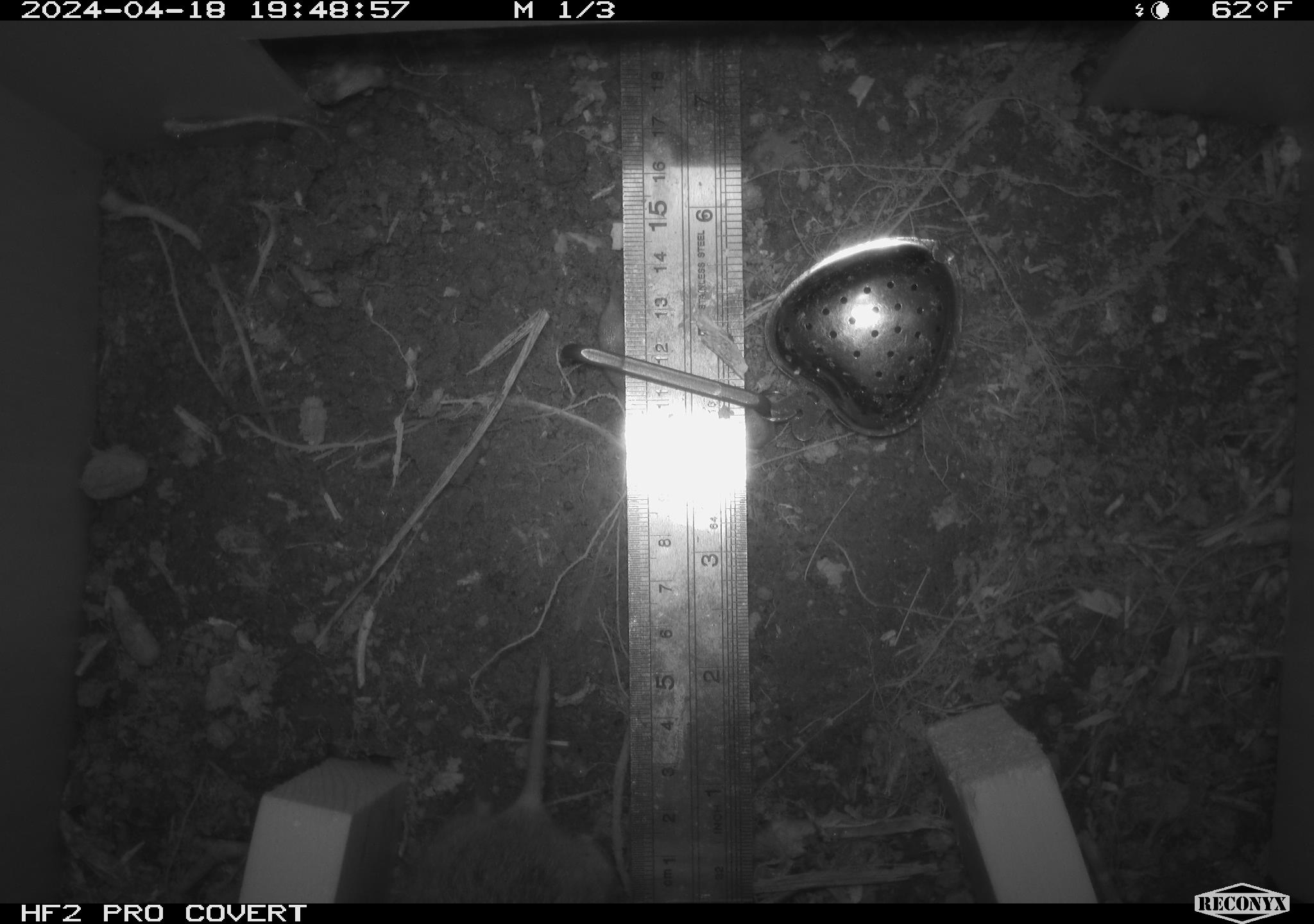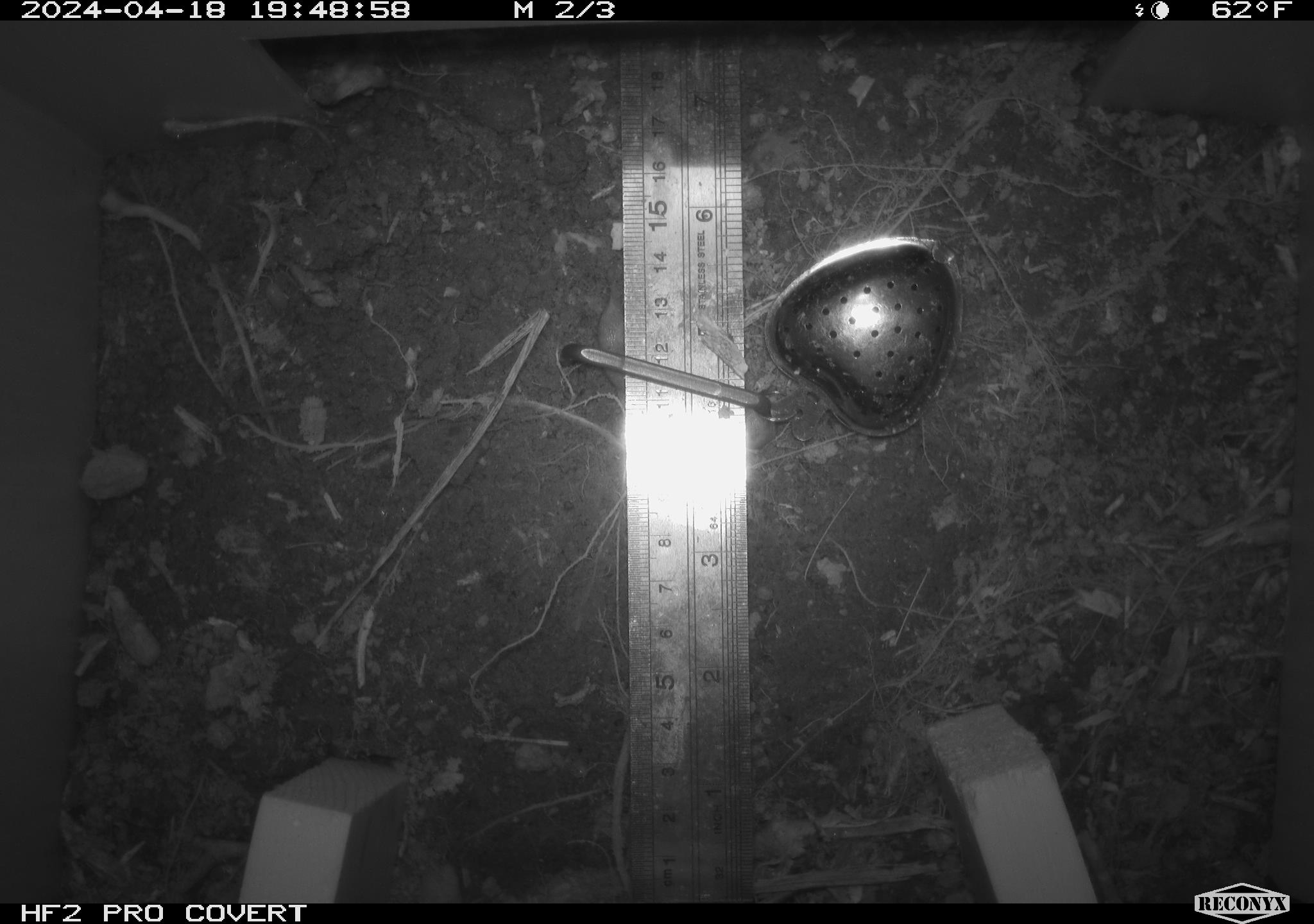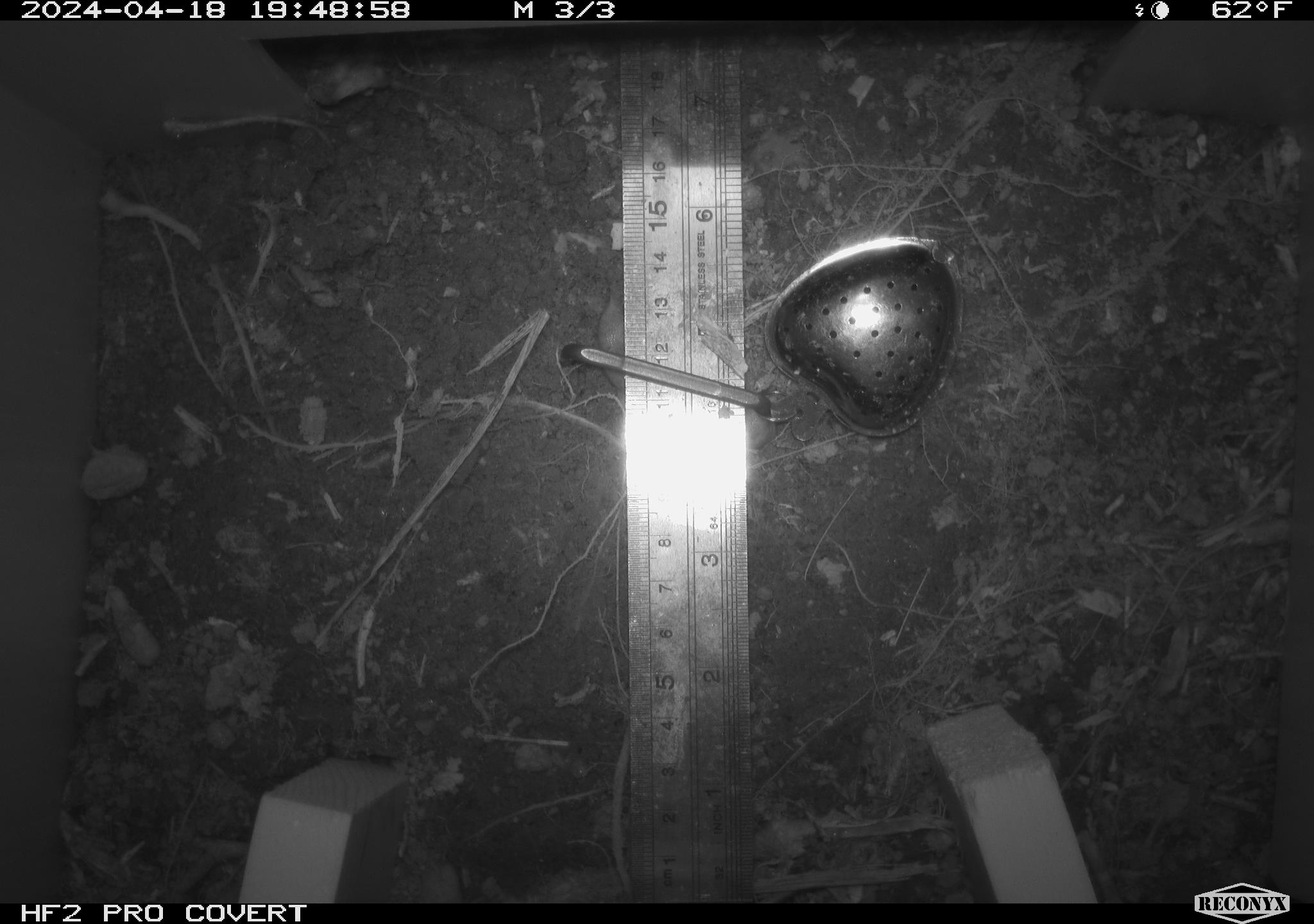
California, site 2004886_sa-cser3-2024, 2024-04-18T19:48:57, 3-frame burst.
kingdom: Animalia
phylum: Chordata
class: Mammalia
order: Rodentia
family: Cricetidae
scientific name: Cricetidae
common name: hamsters, voles, lemmings, and allies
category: cricetidae family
Cricetidae family (hamsters, voles, lemmings, and allies) (Cricetidae).